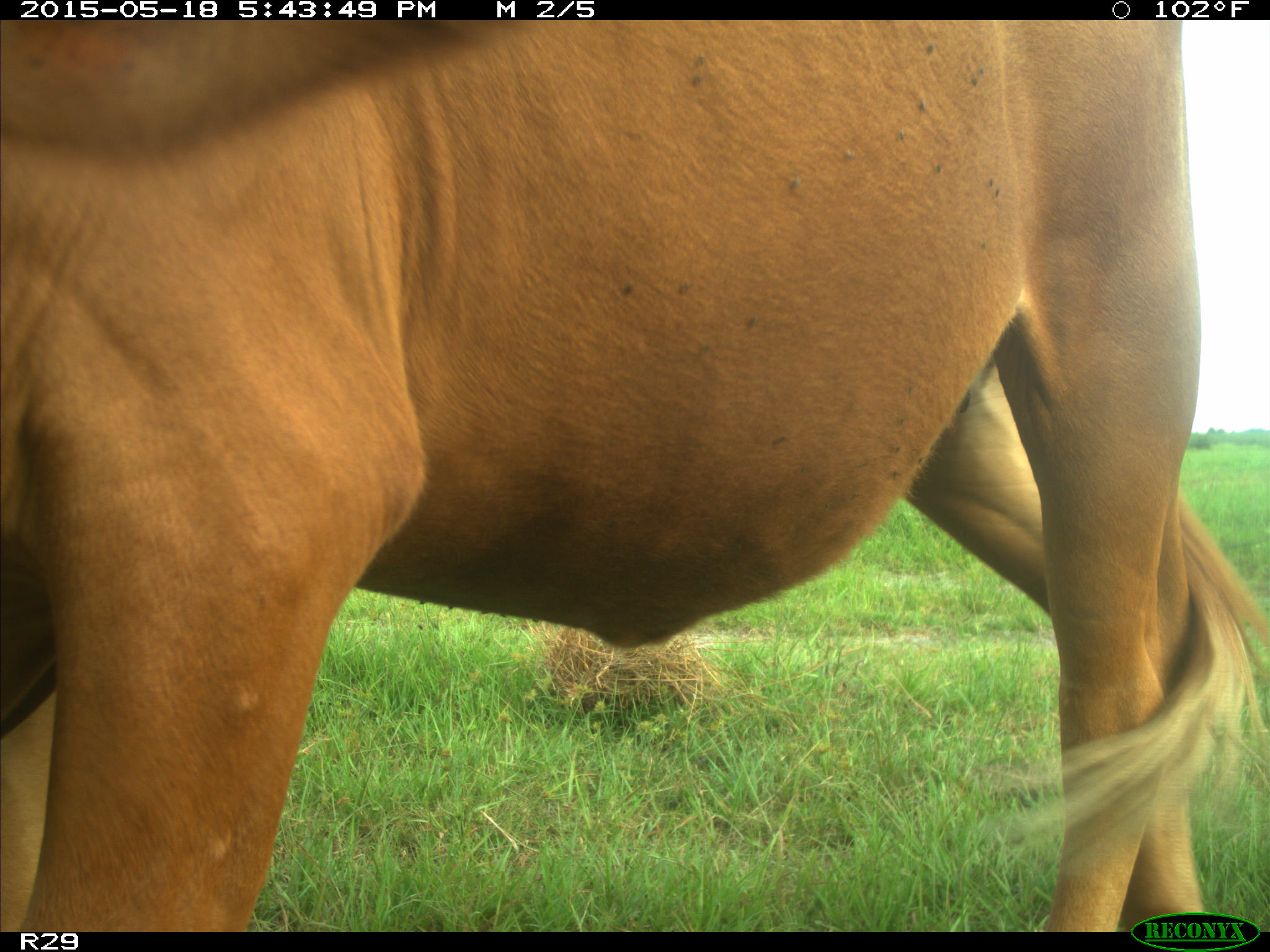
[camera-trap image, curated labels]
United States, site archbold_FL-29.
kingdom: Animalia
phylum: Chordata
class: Mammalia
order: Artiodactyla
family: Bovidae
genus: Bos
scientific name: Bos taurus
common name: domestic cow